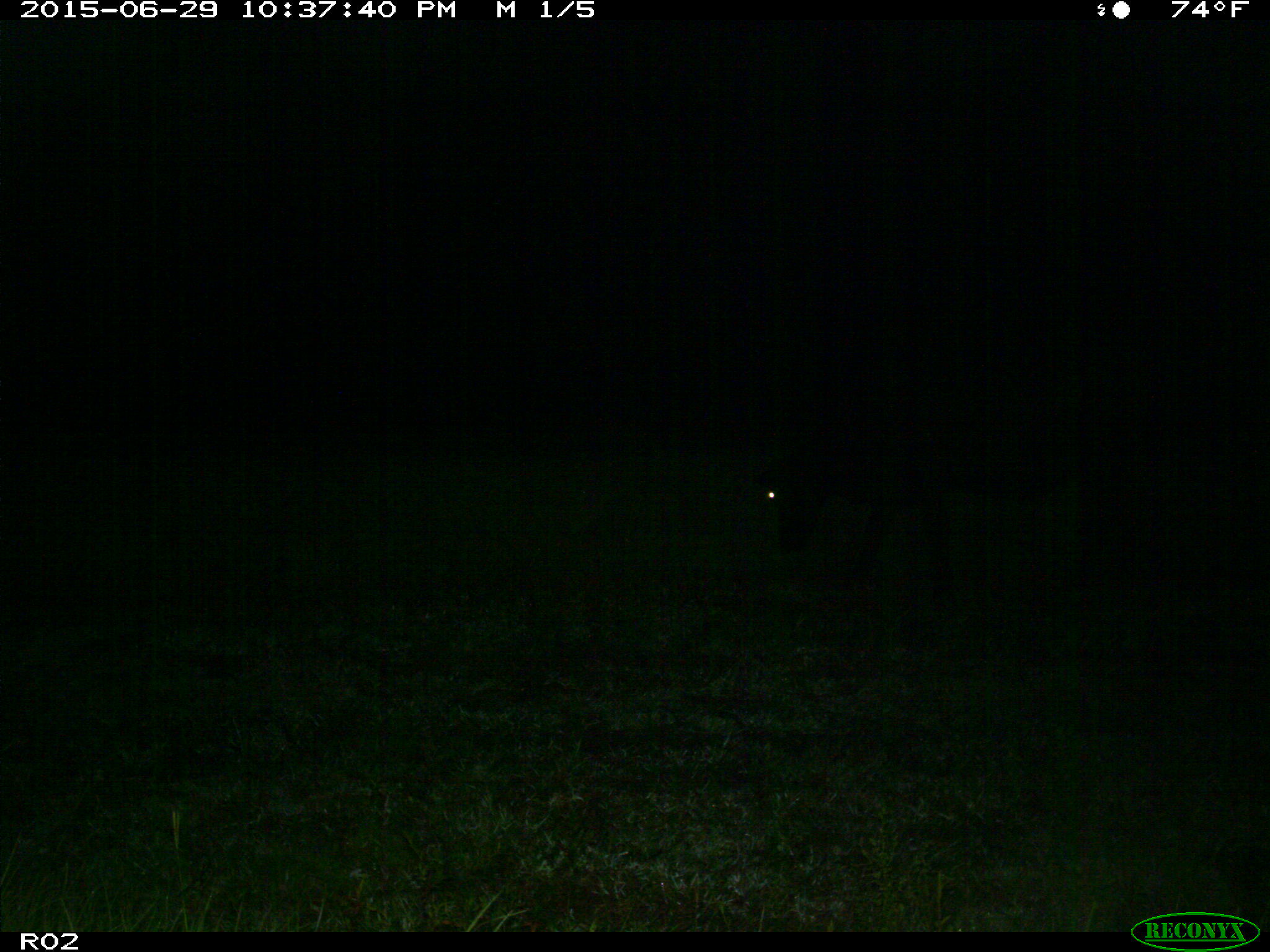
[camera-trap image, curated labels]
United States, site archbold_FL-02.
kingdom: Animalia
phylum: Chordata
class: Mammalia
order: Artiodactyla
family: Bovidae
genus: Bos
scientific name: Bos taurus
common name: domestic cow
Bos taurus (domestic cow).